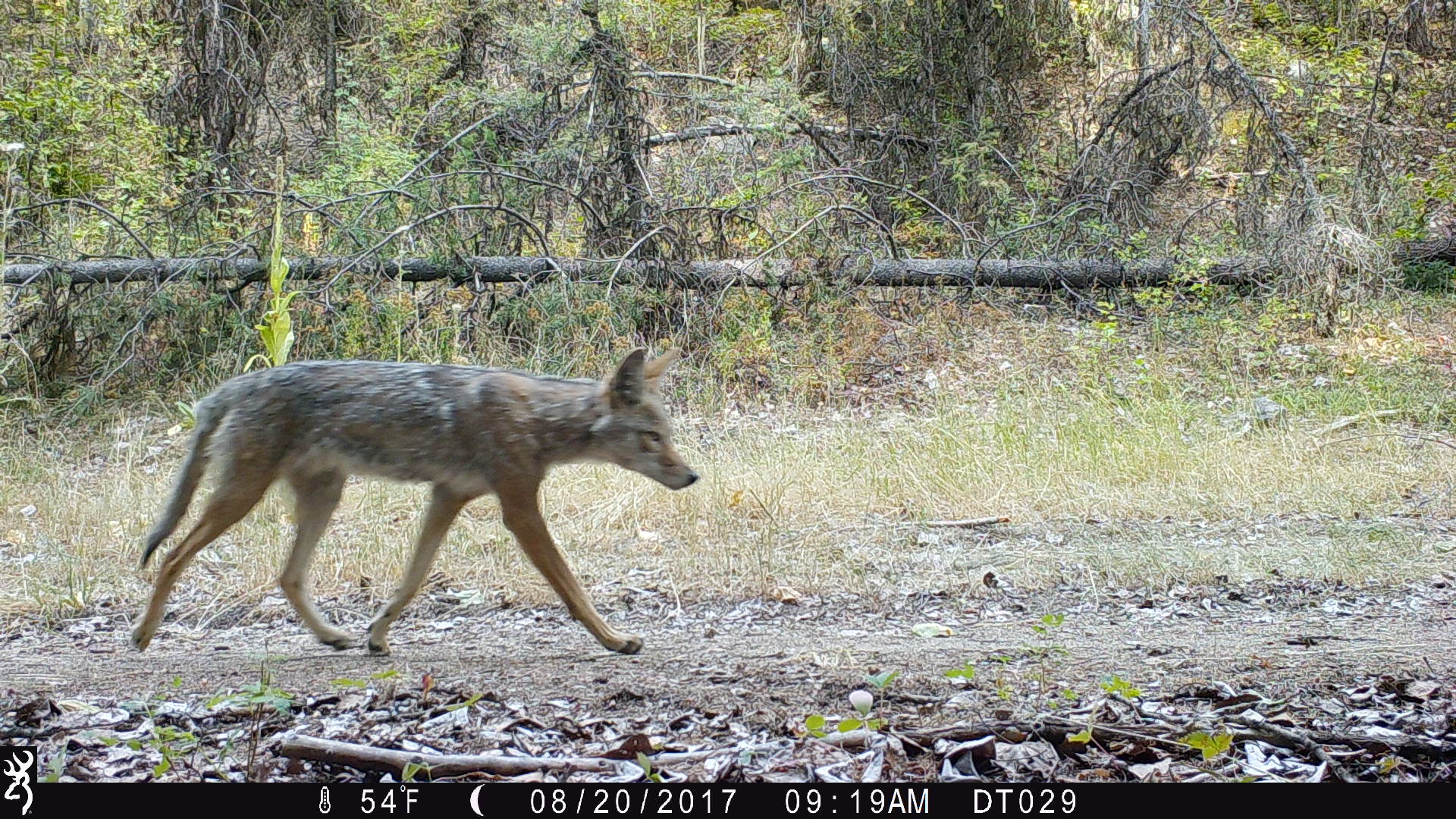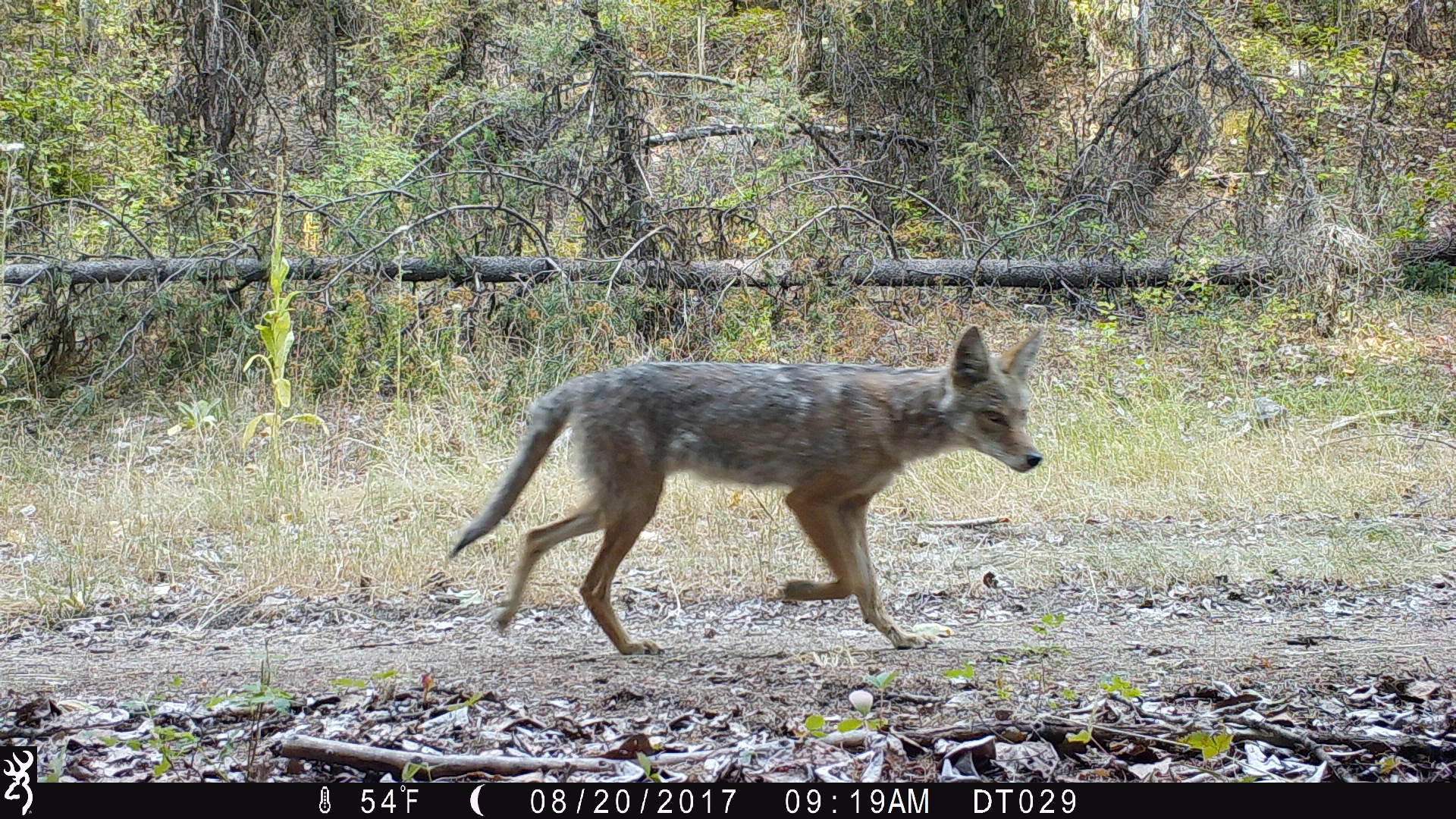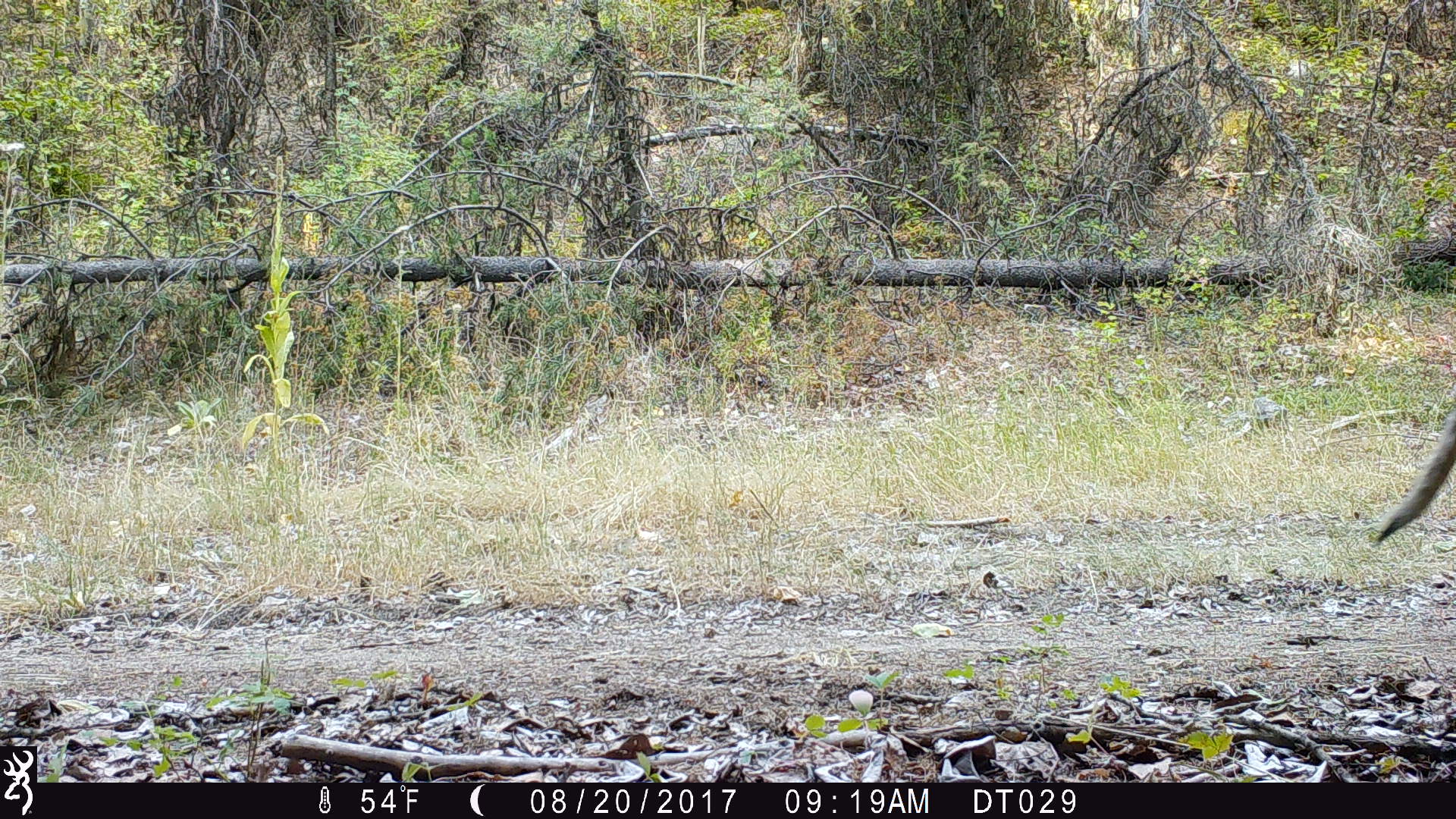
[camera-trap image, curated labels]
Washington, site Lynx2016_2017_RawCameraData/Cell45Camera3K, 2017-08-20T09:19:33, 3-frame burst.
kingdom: Animalia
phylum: Chordata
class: Mammalia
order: Carnivora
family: Canidae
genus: Canis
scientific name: Canis latrans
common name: coyote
Canis latrans (coyote). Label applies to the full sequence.